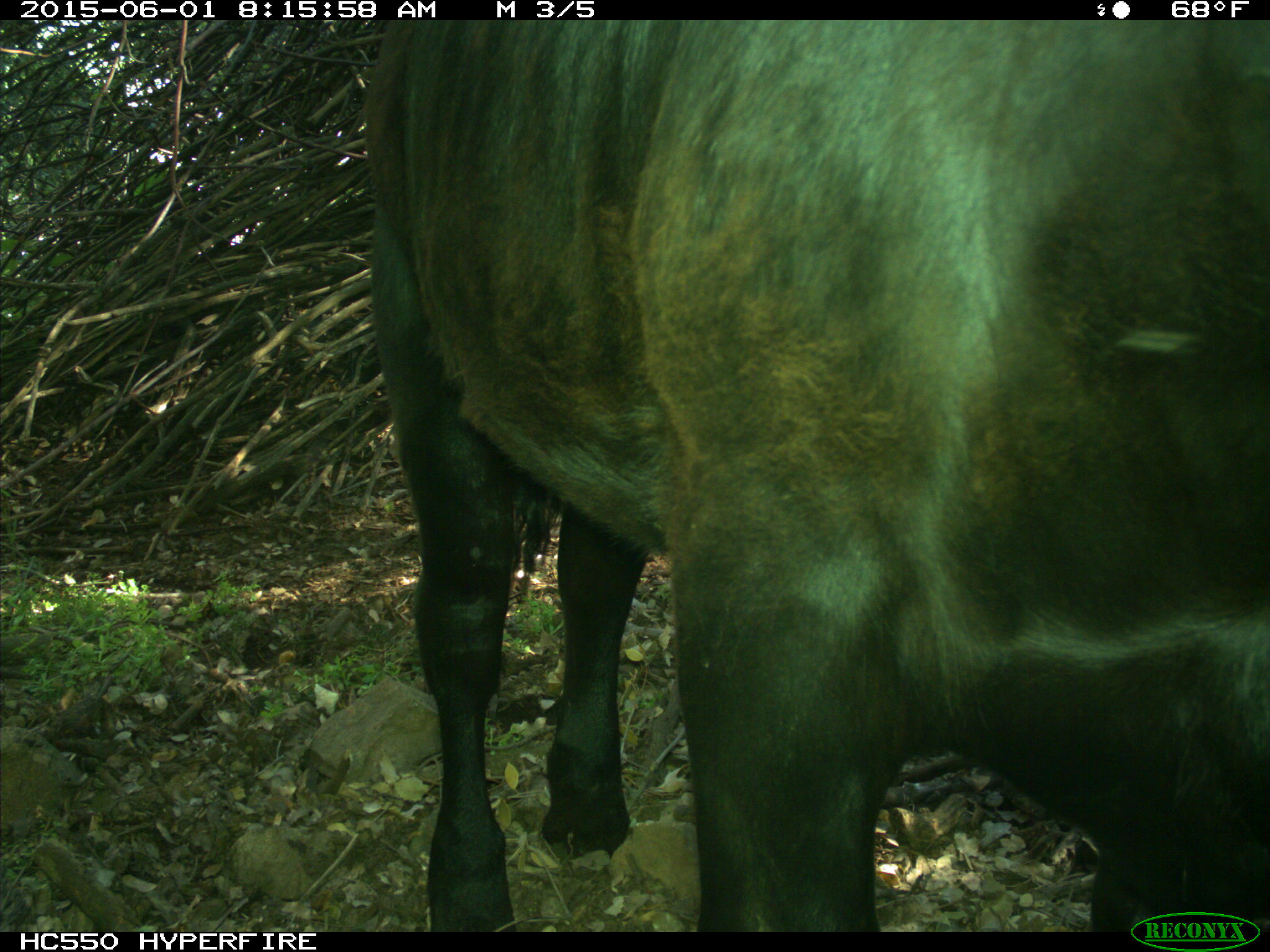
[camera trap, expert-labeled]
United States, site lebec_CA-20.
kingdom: Animalia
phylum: Chordata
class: Mammalia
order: Artiodactyla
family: Bovidae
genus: Bos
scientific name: Bos taurus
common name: domestic cow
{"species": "Bos taurus (domestic cow)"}